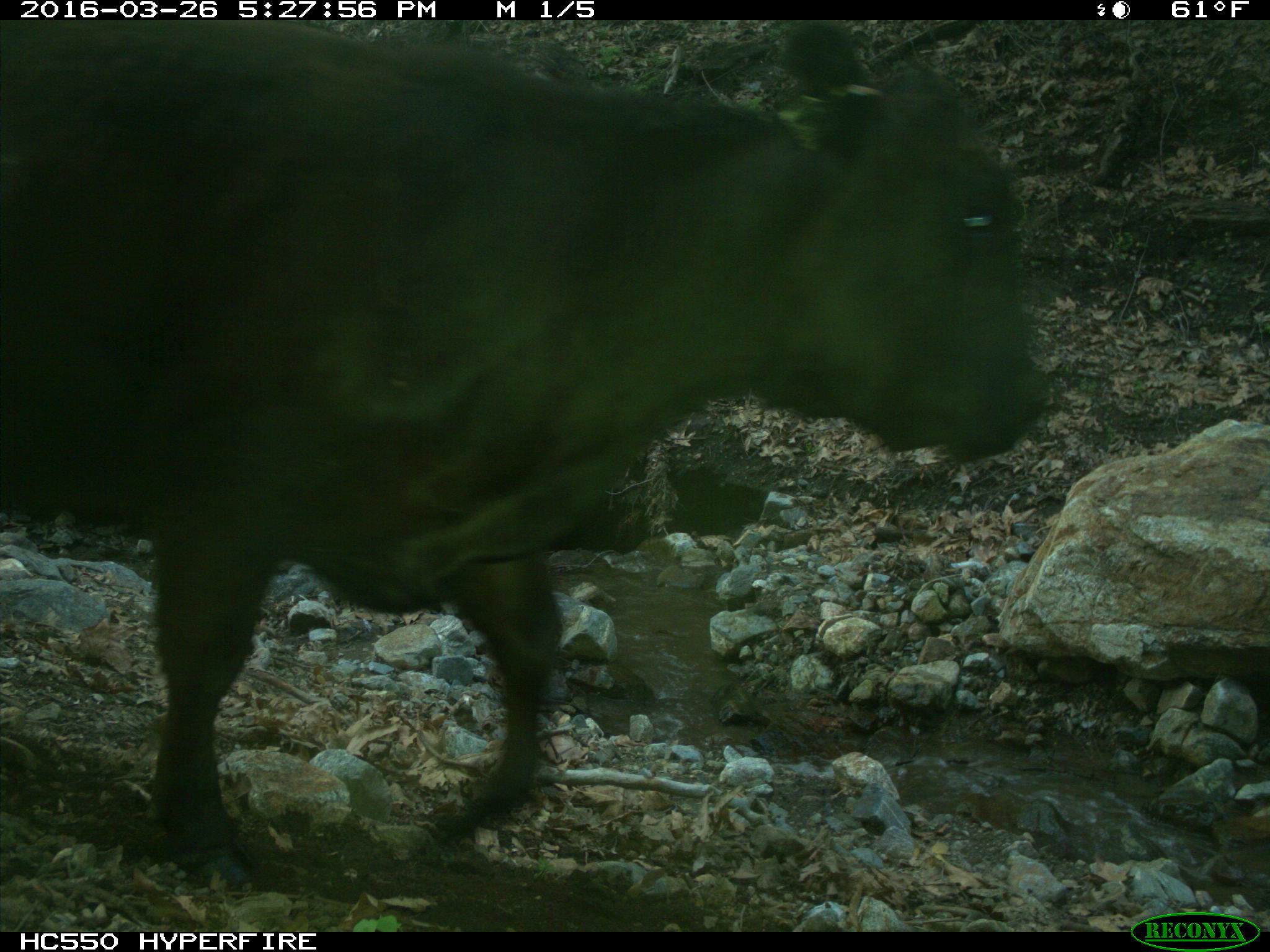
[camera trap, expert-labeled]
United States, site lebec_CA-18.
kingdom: Animalia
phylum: Chordata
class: Mammalia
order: Artiodactyla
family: Bovidae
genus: Bos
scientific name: Bos taurus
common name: domestic cow